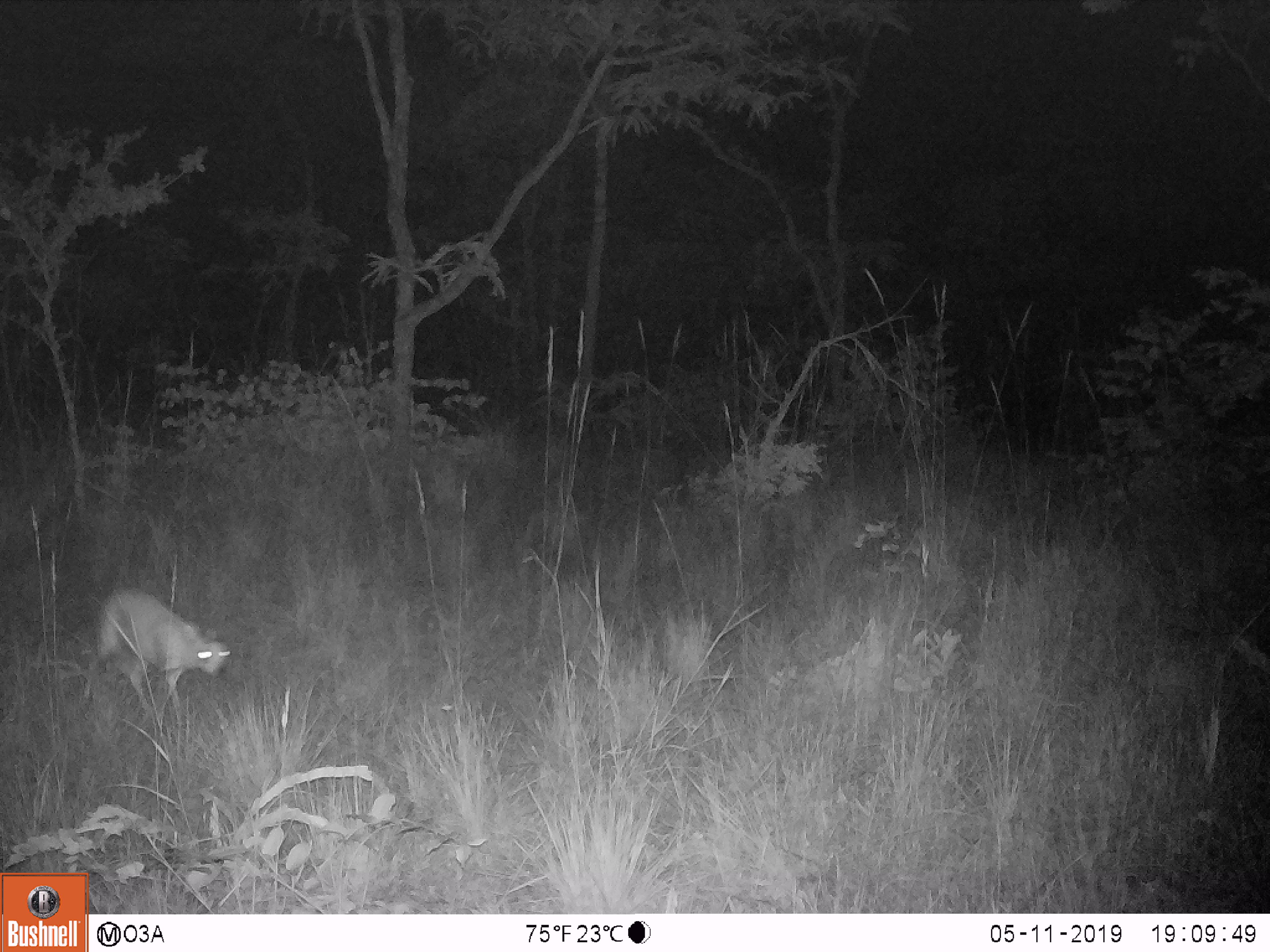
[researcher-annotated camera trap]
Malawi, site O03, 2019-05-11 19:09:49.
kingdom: Animalia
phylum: Chordata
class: Mammalia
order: Artiodactyla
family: Bovidae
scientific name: Antilopinae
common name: small antelope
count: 1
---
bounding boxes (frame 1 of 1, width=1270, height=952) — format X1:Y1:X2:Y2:
small antelope: 89:585:226:728